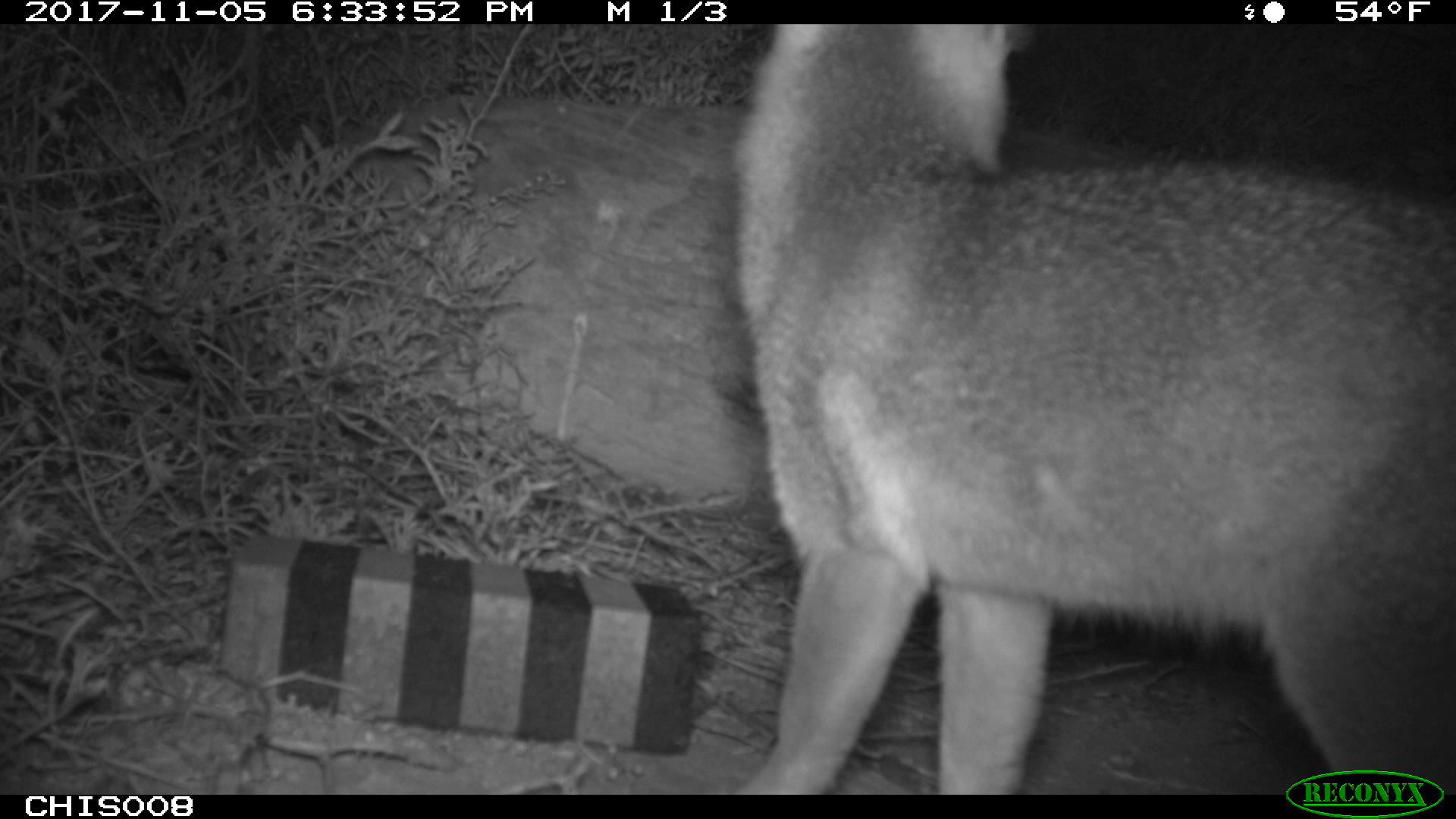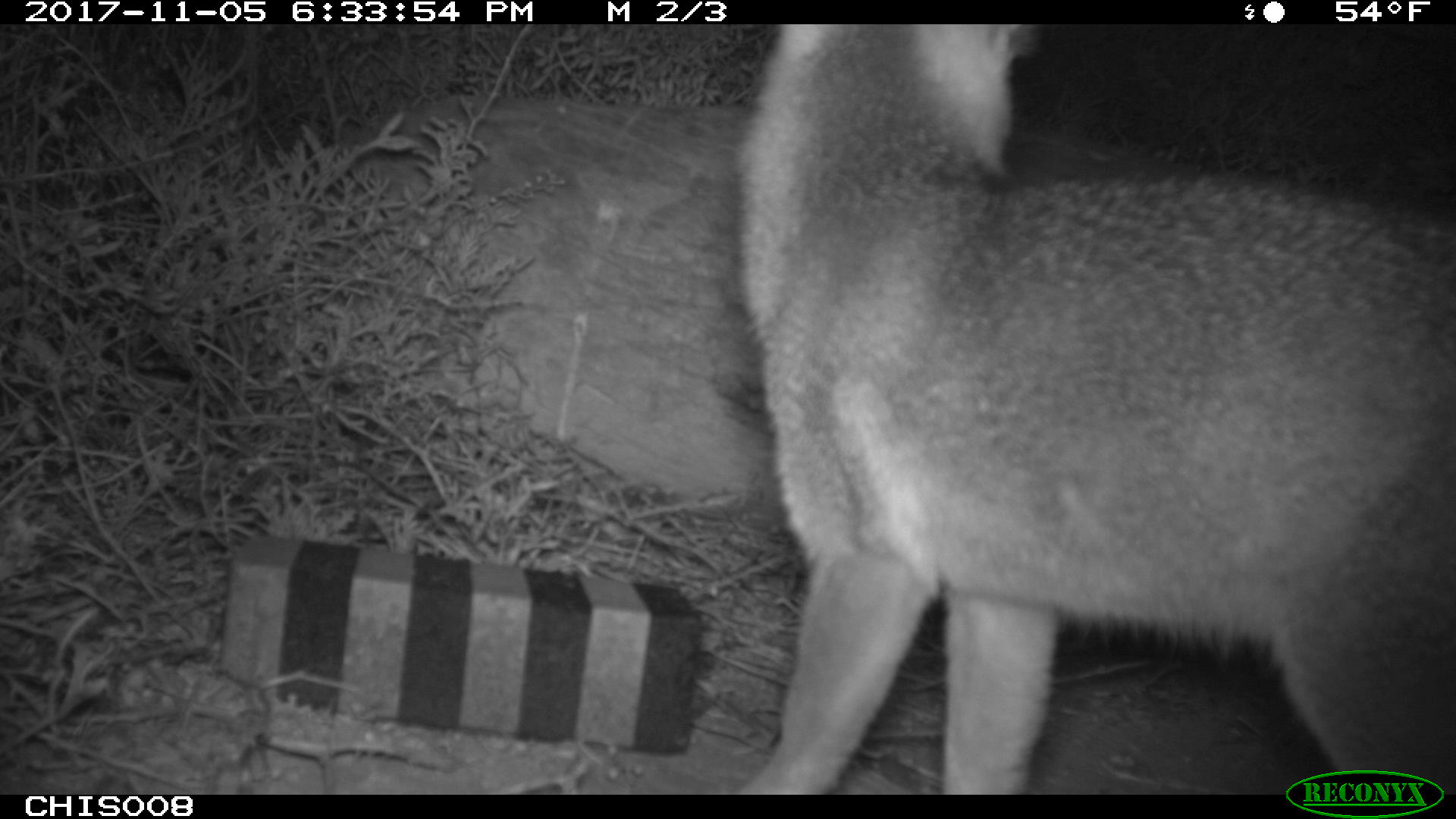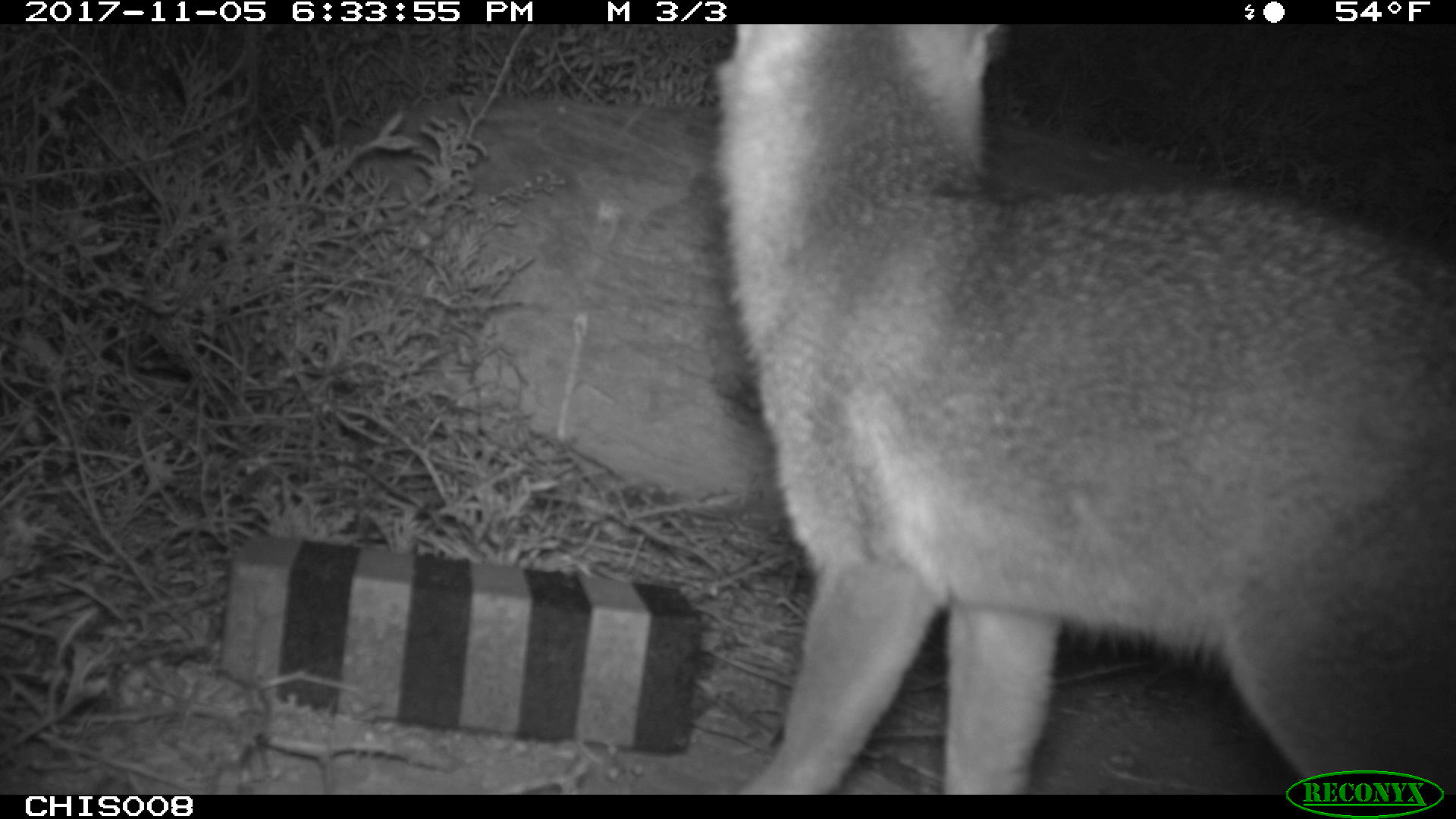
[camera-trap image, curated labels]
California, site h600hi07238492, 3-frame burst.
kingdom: Animalia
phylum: Chordata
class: Mammalia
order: Carnivora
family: Canidae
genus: Urocyon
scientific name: Urocyon littoralis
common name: island fox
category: fox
Fox (island fox) (Urocyon littoralis).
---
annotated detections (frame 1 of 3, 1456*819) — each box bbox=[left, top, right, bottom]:
fox: bbox=[729, 24, 1455, 795]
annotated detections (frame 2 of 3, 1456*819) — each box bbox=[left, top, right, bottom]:
fox: bbox=[723, 21, 1455, 792]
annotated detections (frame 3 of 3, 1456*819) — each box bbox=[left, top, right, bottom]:
fox: bbox=[711, 25, 1455, 792]